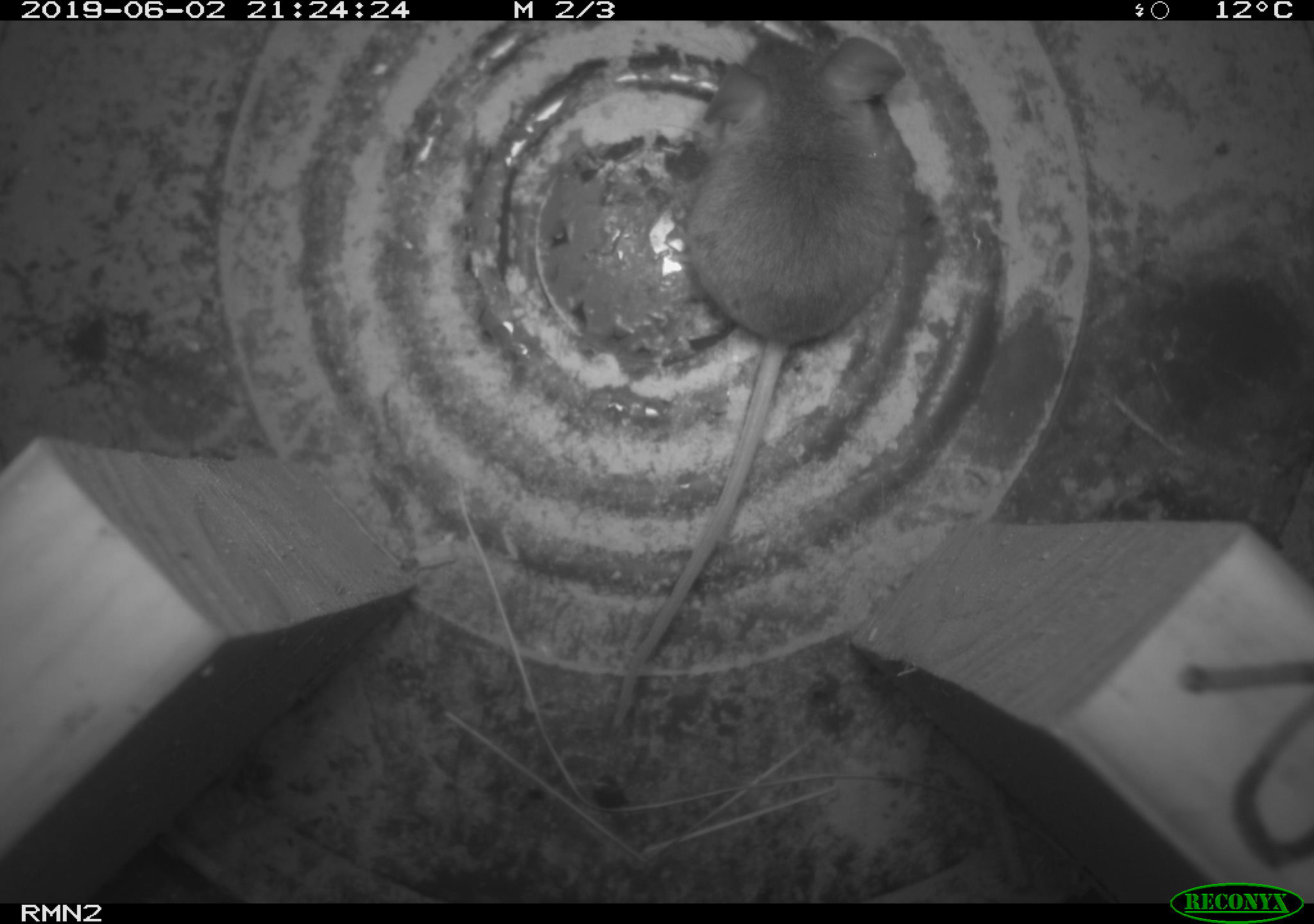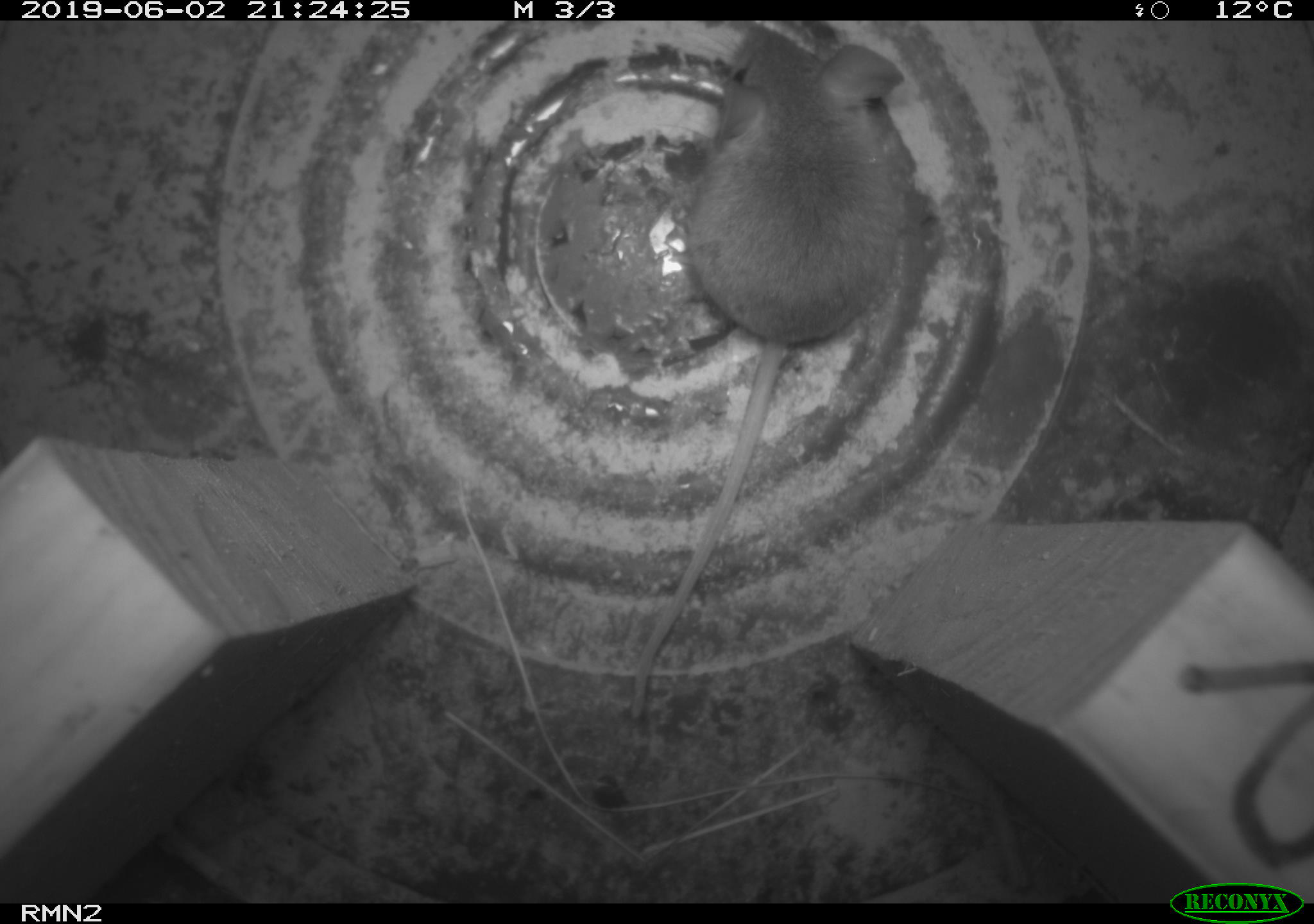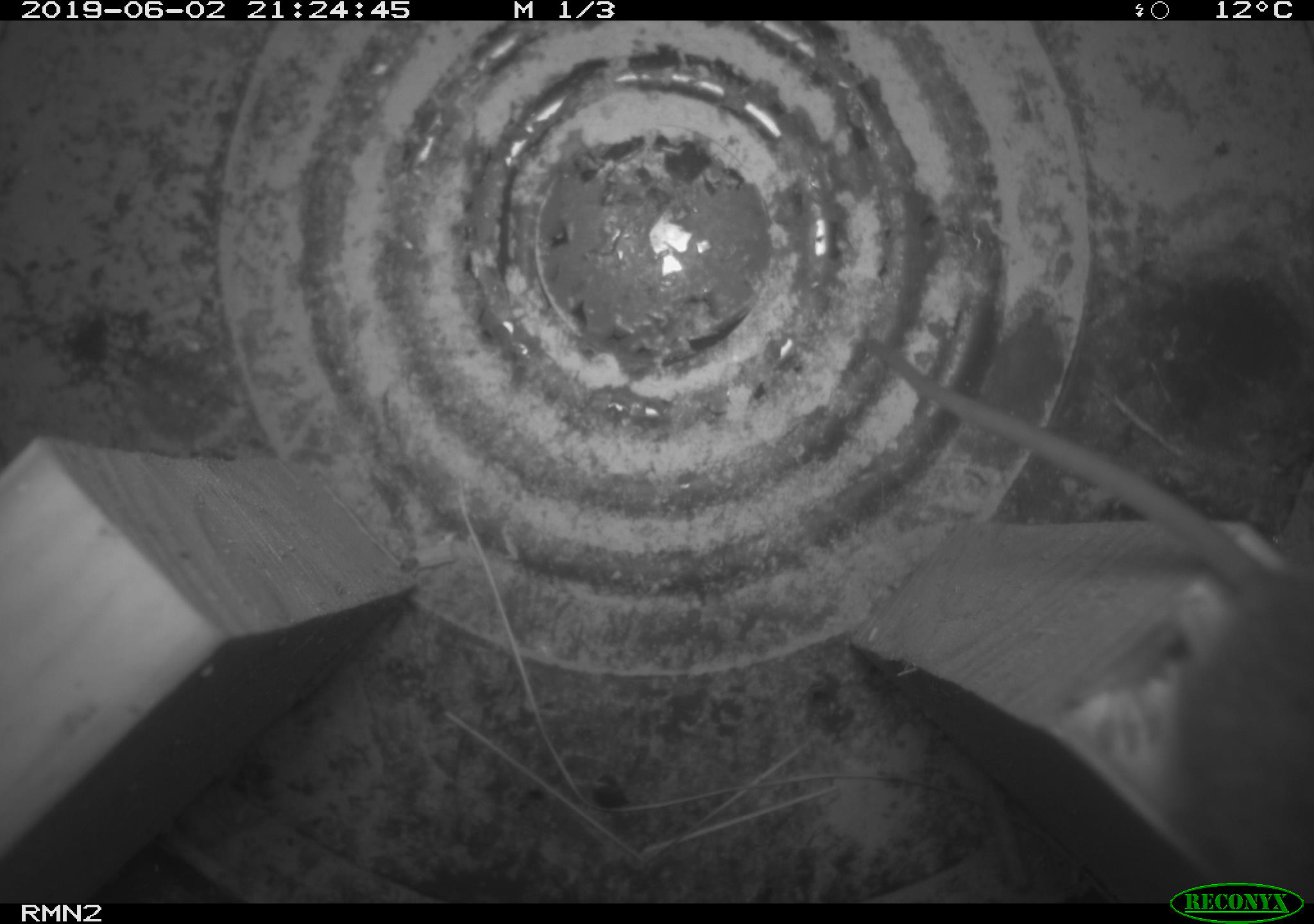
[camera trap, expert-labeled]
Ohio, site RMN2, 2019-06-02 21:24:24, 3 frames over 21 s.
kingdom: Animalia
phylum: Chordata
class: Mammalia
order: Rodentia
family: Cricetidae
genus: Peromyscus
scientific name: Peromyscus leucopus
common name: white-footed mouse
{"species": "white-footed mouse (Peromyscus leucopus)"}